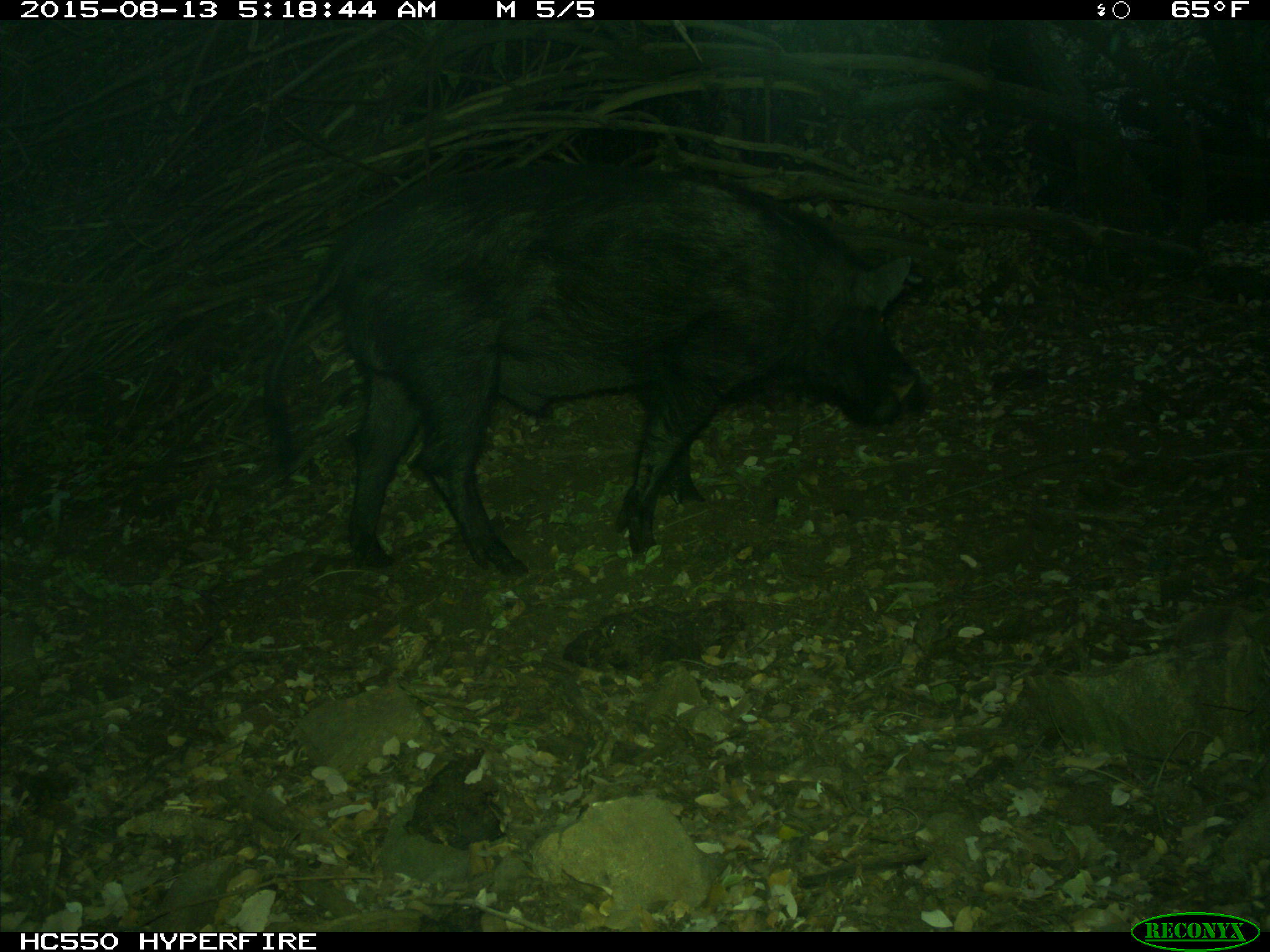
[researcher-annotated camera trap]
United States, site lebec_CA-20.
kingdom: Animalia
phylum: Chordata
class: Mammalia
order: Artiodactyla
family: Suidae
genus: Sus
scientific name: Sus scrofa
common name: wild boar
Sus scrofa (wild boar).